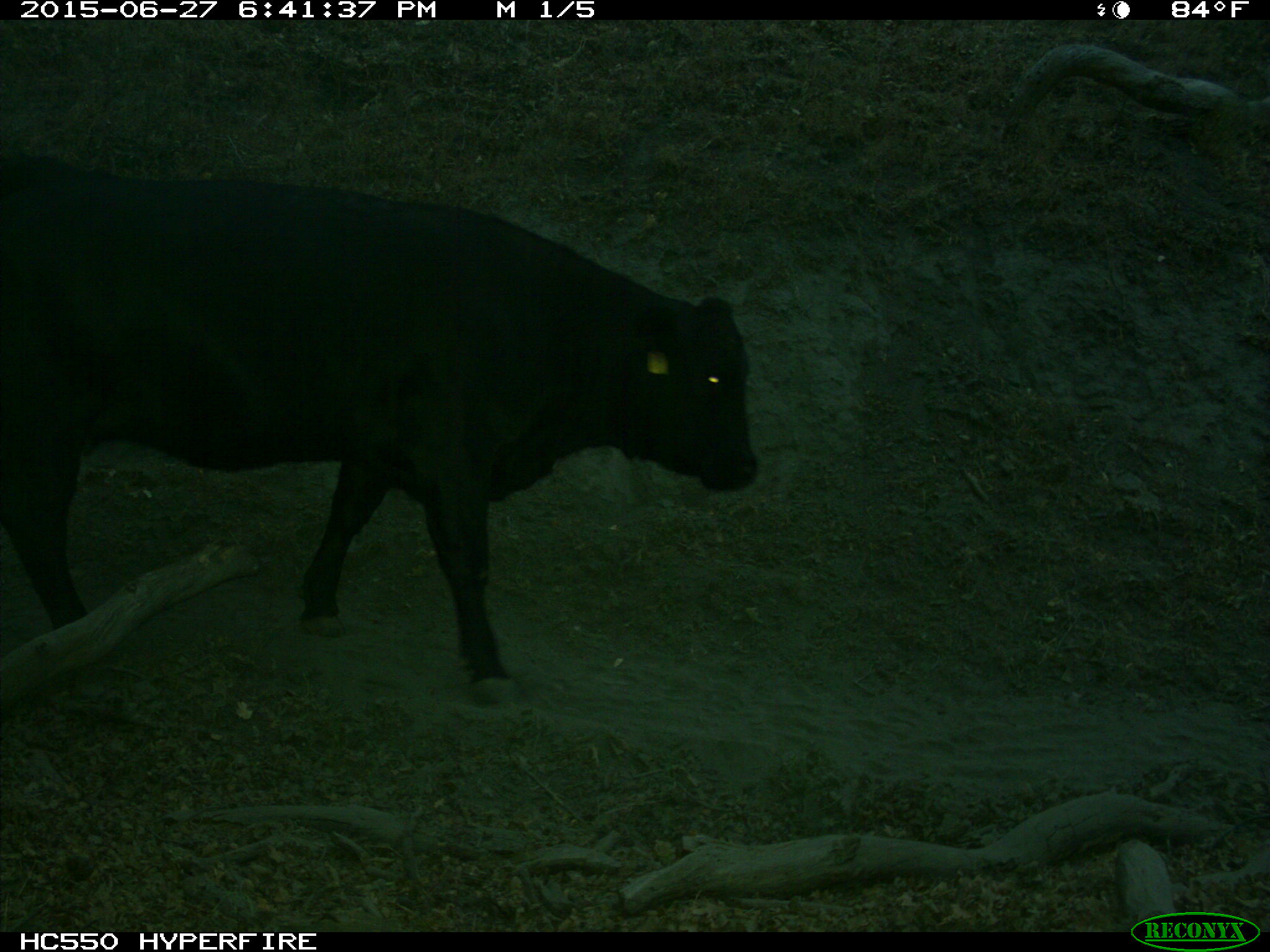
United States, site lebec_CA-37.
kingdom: Animalia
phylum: Chordata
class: Mammalia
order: Artiodactyla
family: Bovidae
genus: Bos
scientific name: Bos taurus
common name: domestic cow